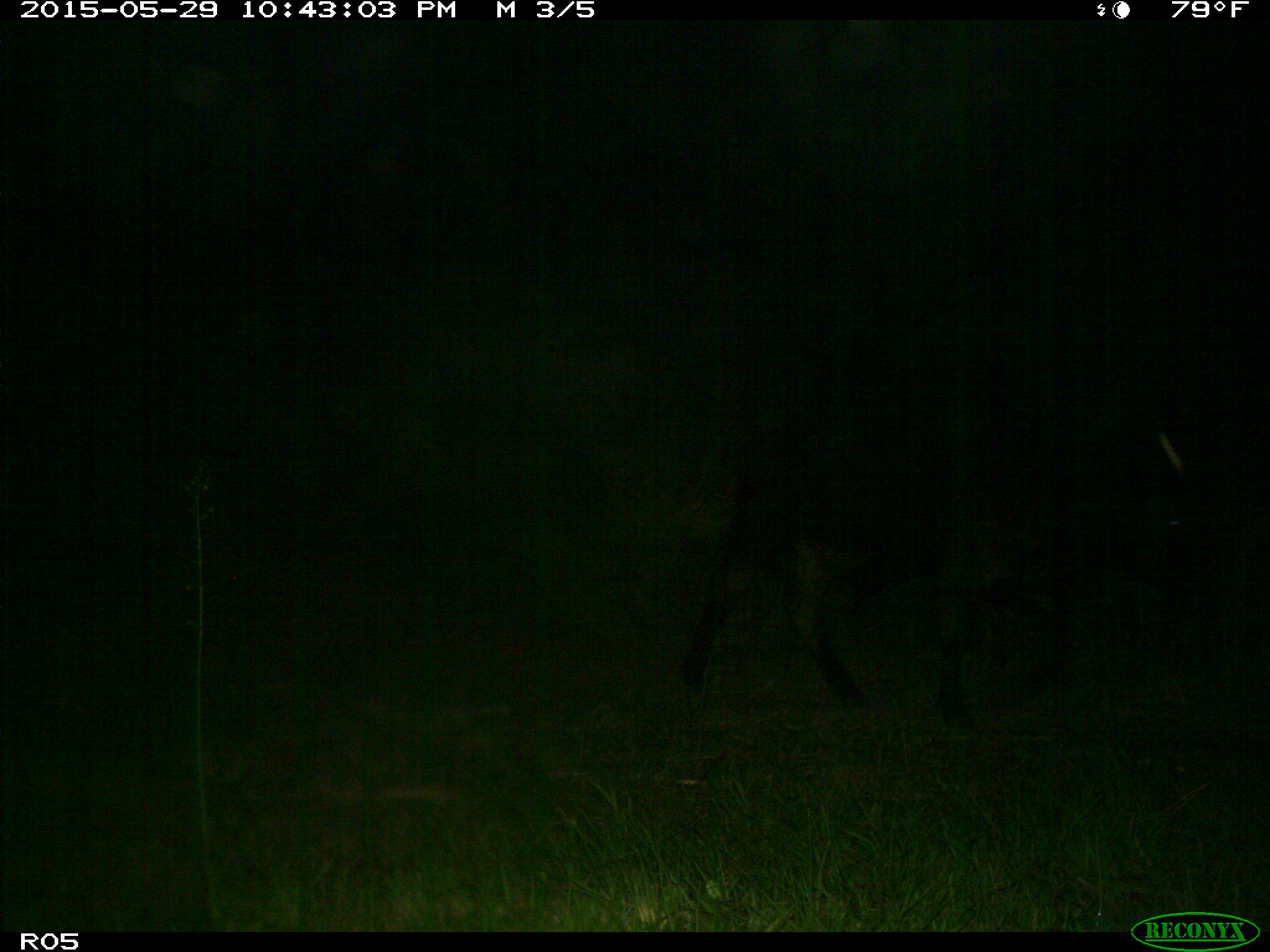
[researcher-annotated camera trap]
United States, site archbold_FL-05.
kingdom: Animalia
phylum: Chordata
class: Mammalia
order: Artiodactyla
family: Bovidae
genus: Bos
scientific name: Bos taurus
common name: domestic cow